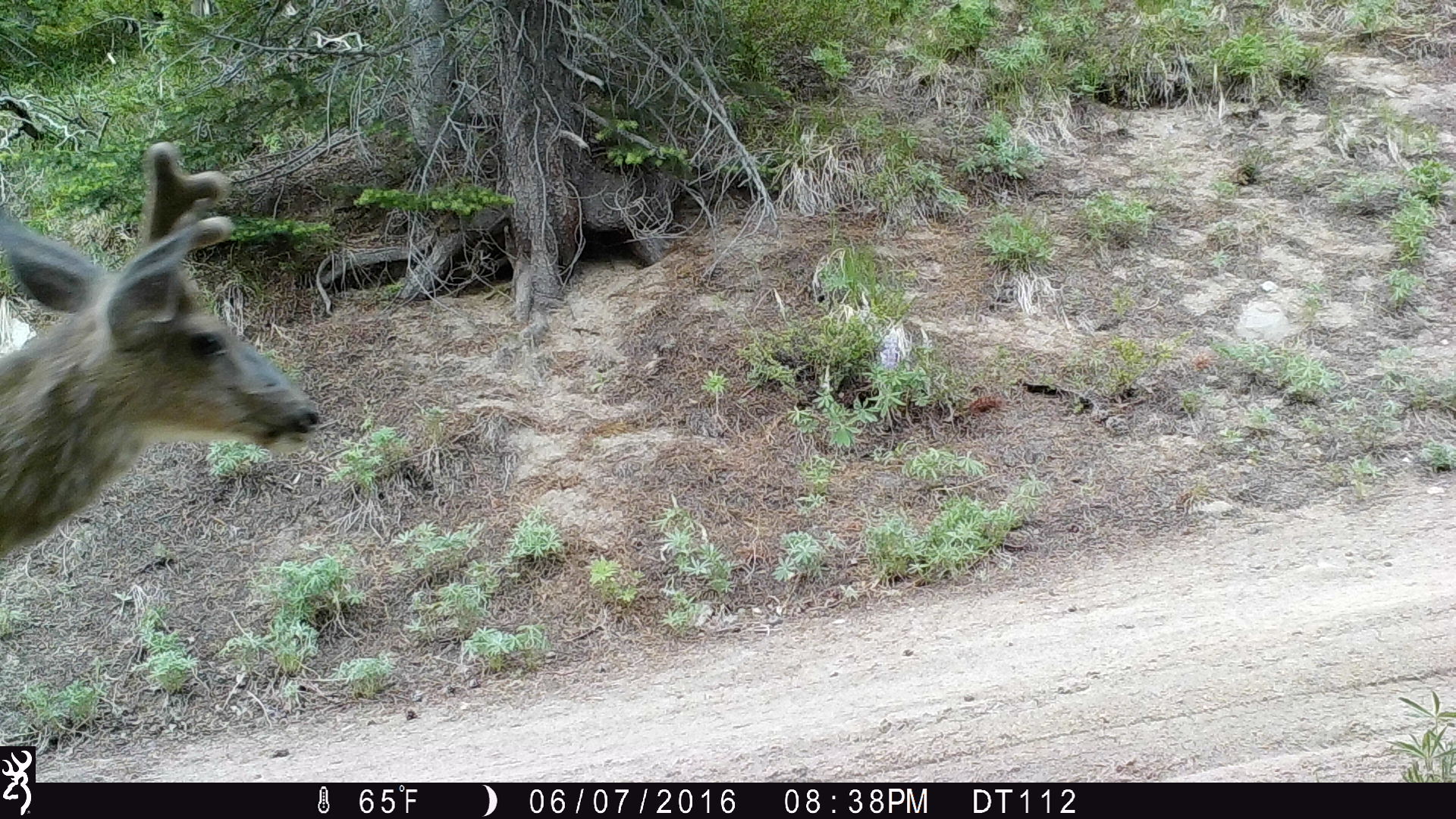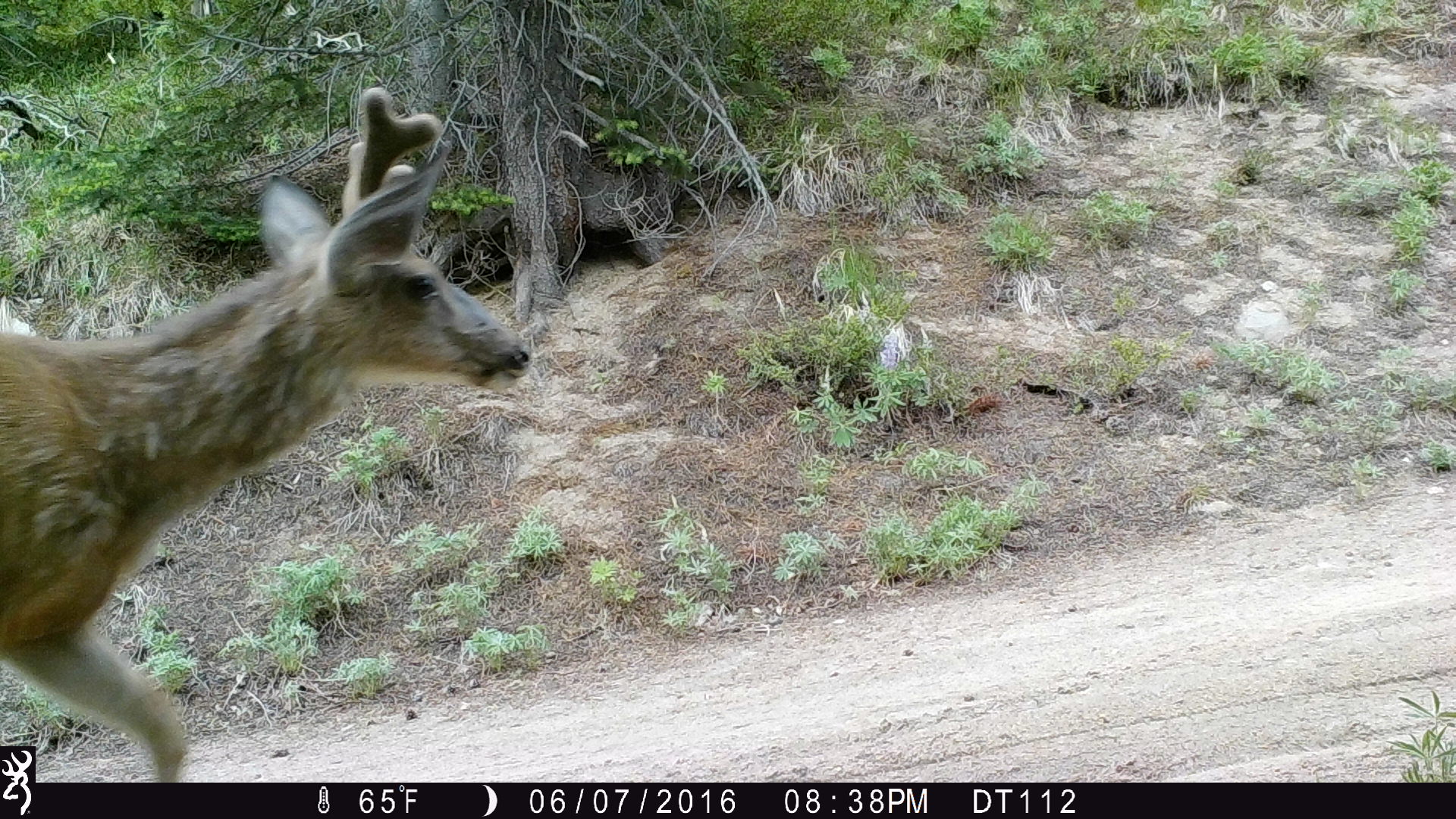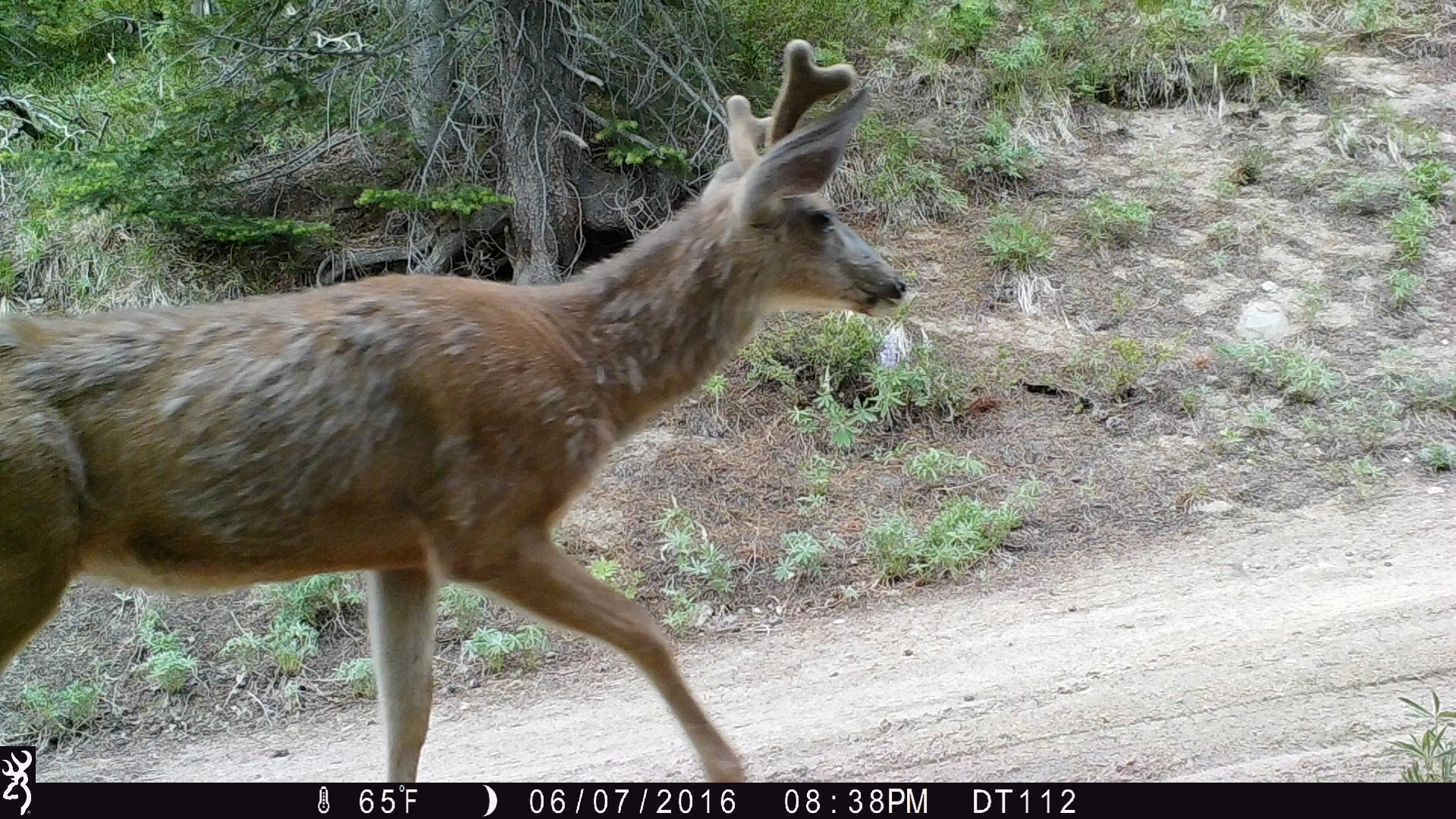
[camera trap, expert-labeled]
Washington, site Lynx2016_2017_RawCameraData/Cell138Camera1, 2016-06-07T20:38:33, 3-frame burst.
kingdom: Animalia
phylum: Chordata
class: Mammalia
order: Artiodactyla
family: Cervidae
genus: Odocoileus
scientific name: Odocoileus hemionus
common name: mule deer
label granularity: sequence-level